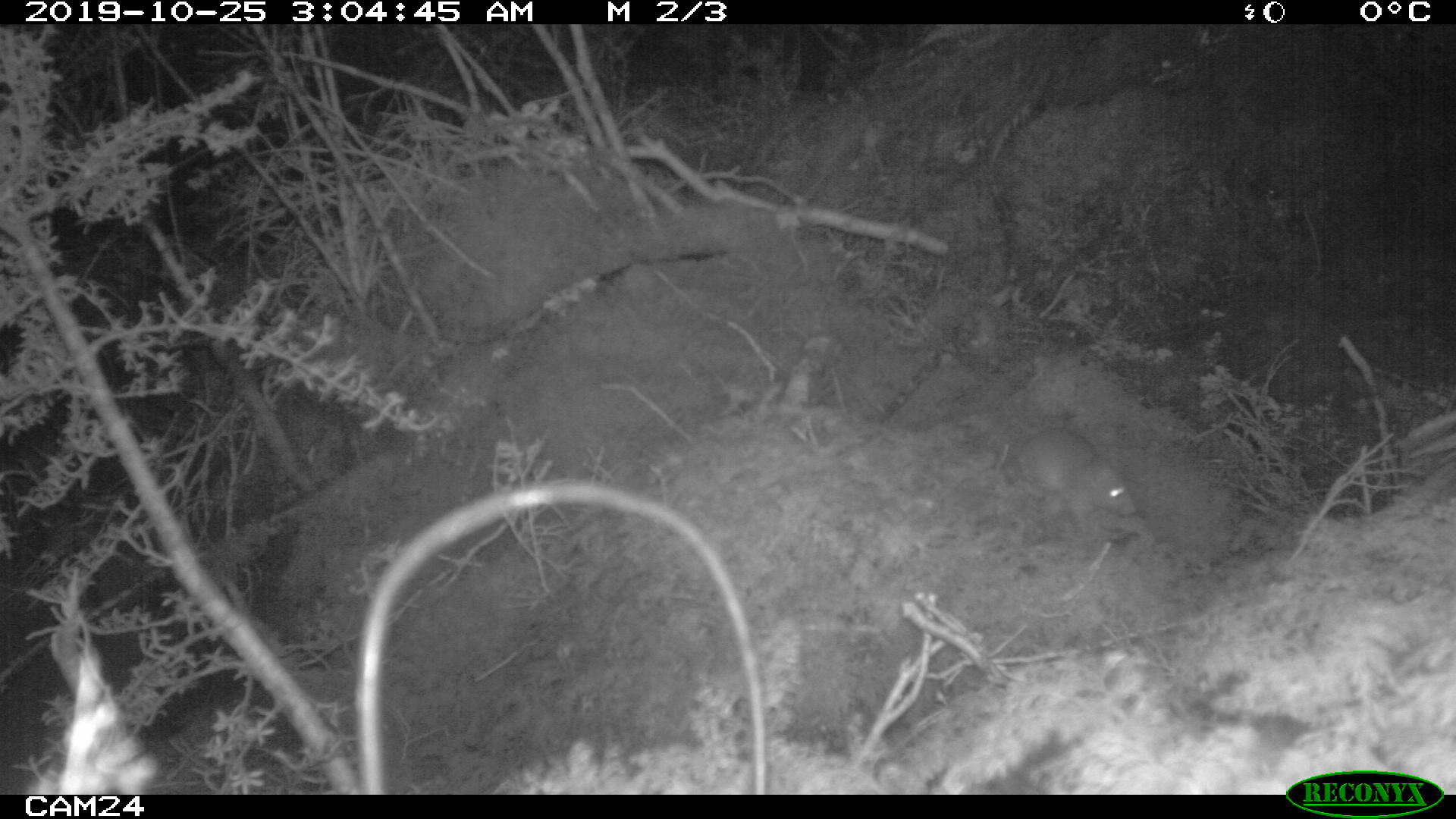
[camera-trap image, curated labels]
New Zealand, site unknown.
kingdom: Animalia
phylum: Chordata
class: Mammalia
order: Rodentia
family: Muridae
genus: Rattus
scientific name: Rattus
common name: rat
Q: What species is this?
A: Rat (Rattus).